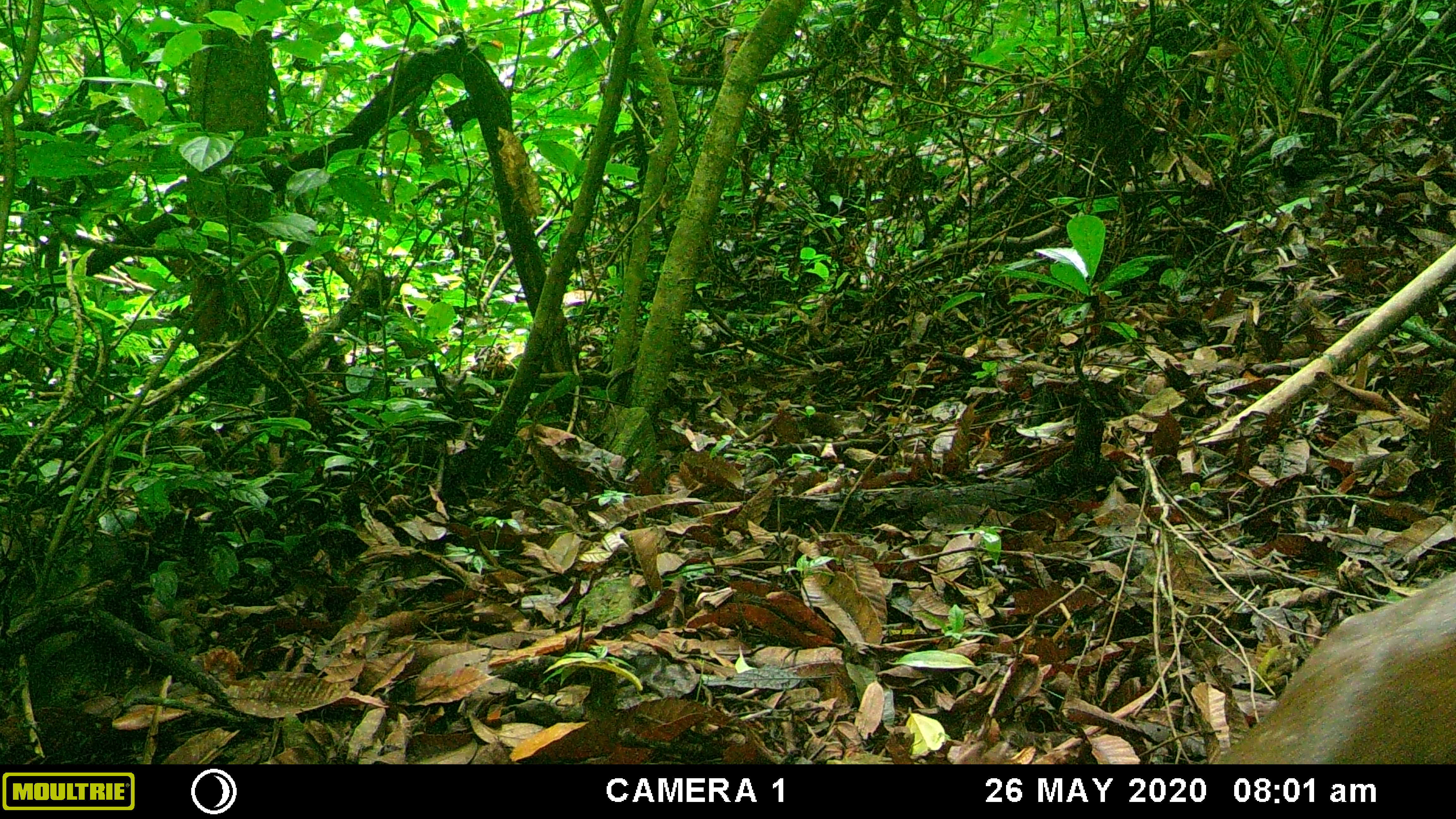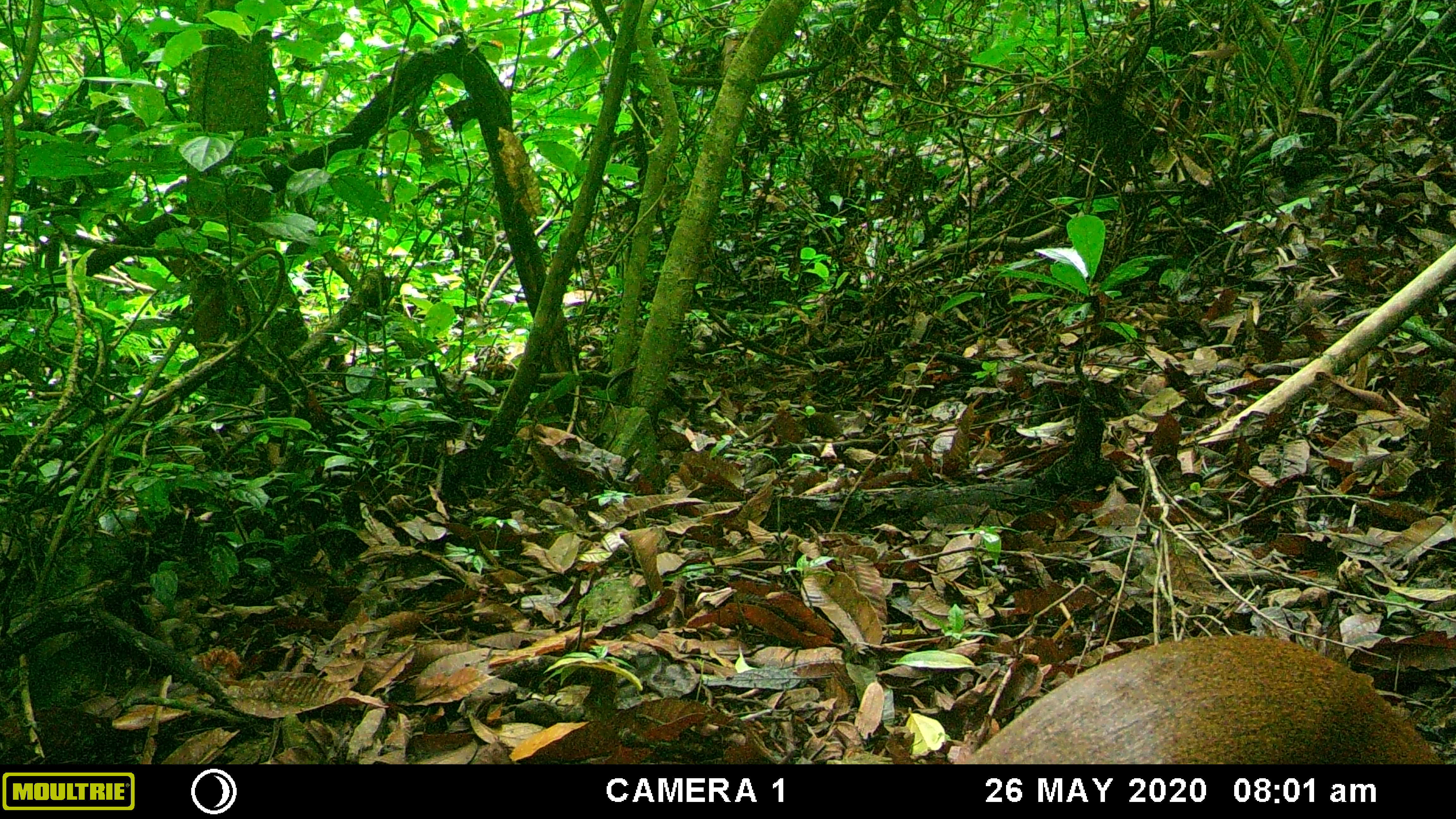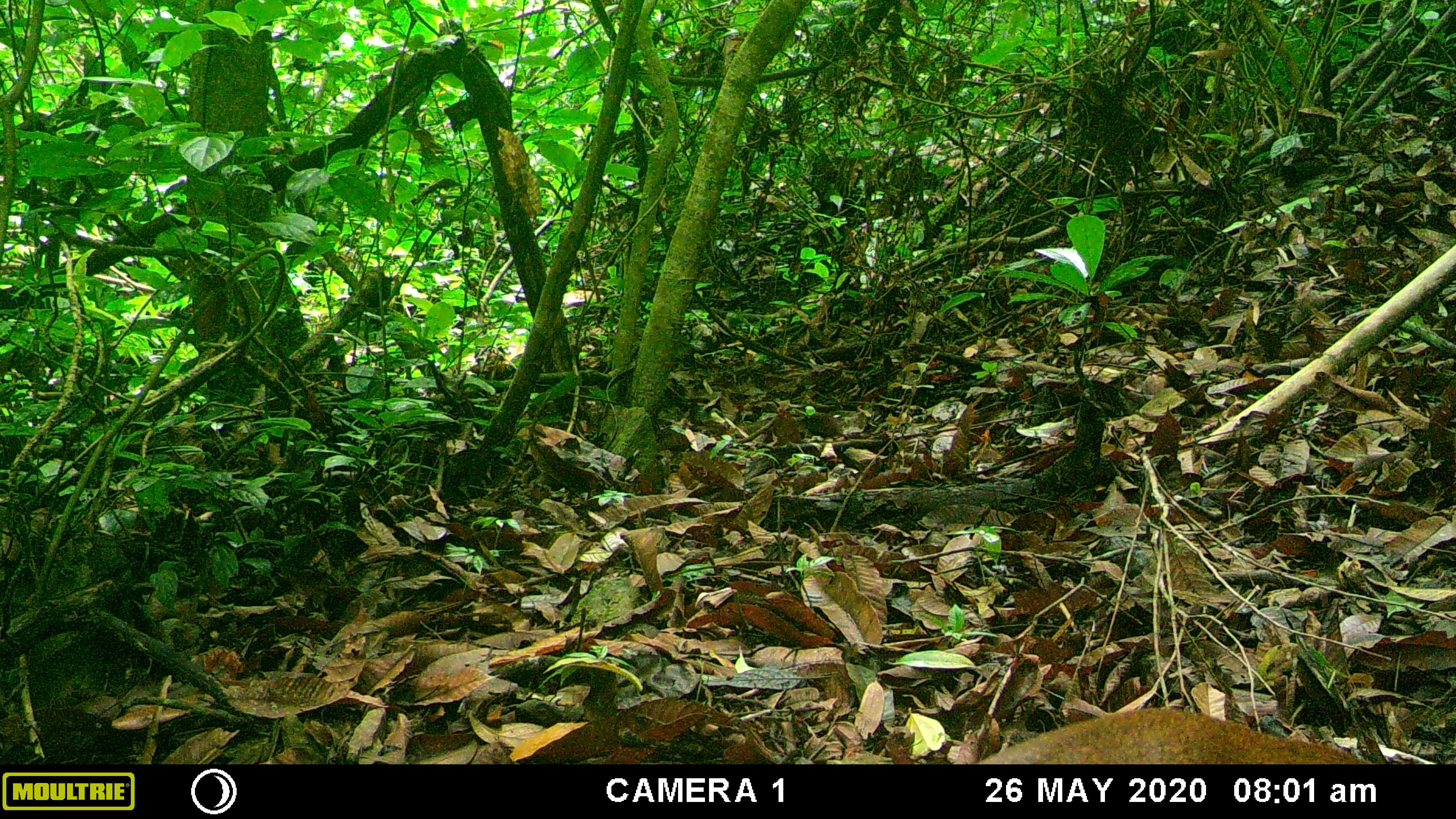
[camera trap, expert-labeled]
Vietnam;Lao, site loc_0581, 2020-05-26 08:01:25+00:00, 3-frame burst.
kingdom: Animalia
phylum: Chordata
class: Mammalia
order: Artiodactyla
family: Cervidae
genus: Muntiacus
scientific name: Muntiacus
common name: muntjacs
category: unidentified muntjac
Unidentified muntjac (muntjacs) (Muntiacus). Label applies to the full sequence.